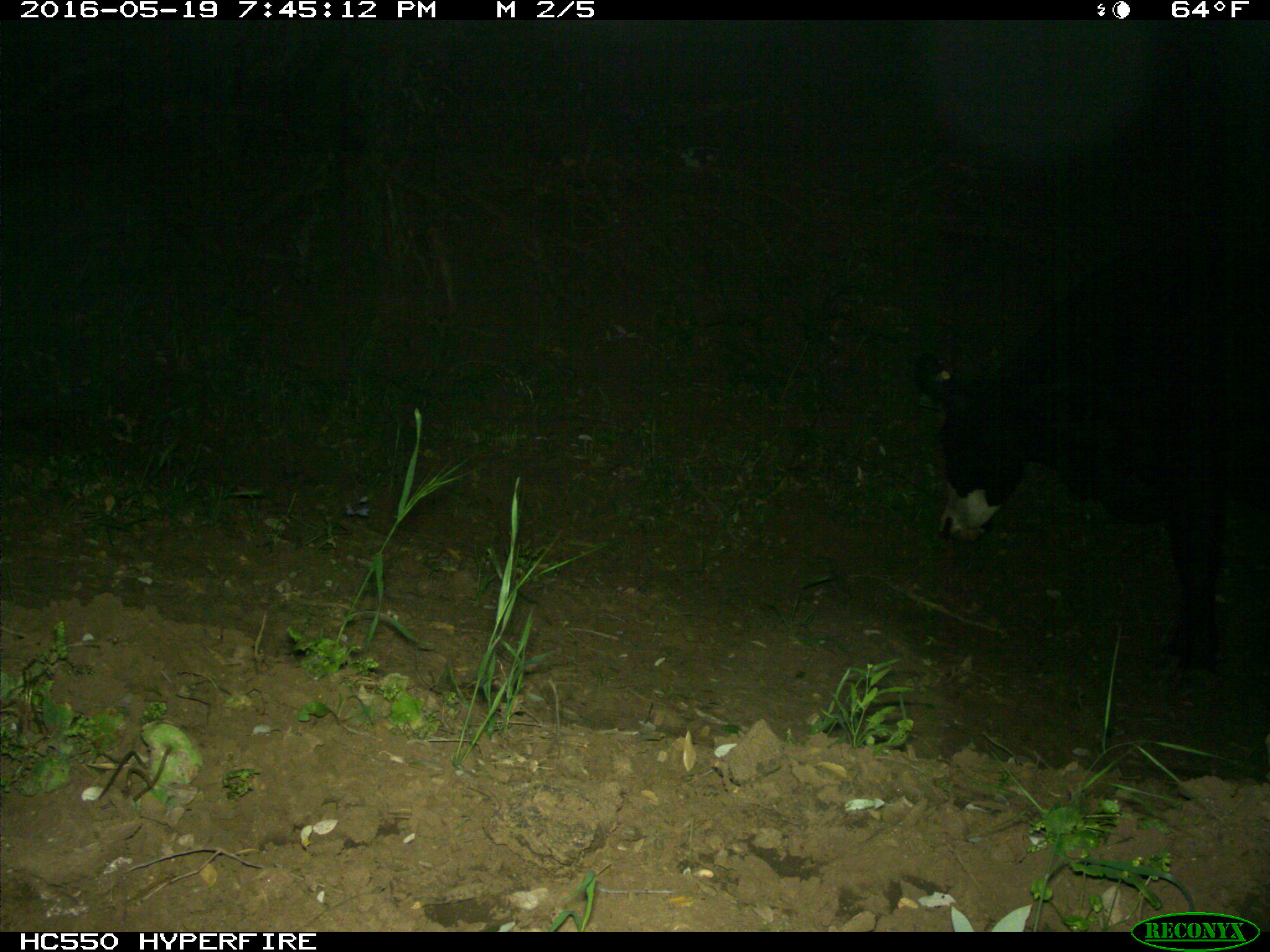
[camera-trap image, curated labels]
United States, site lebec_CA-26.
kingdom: Animalia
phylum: Chordata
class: Mammalia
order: Artiodactyla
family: Bovidae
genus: Bos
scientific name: Bos taurus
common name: domestic cow